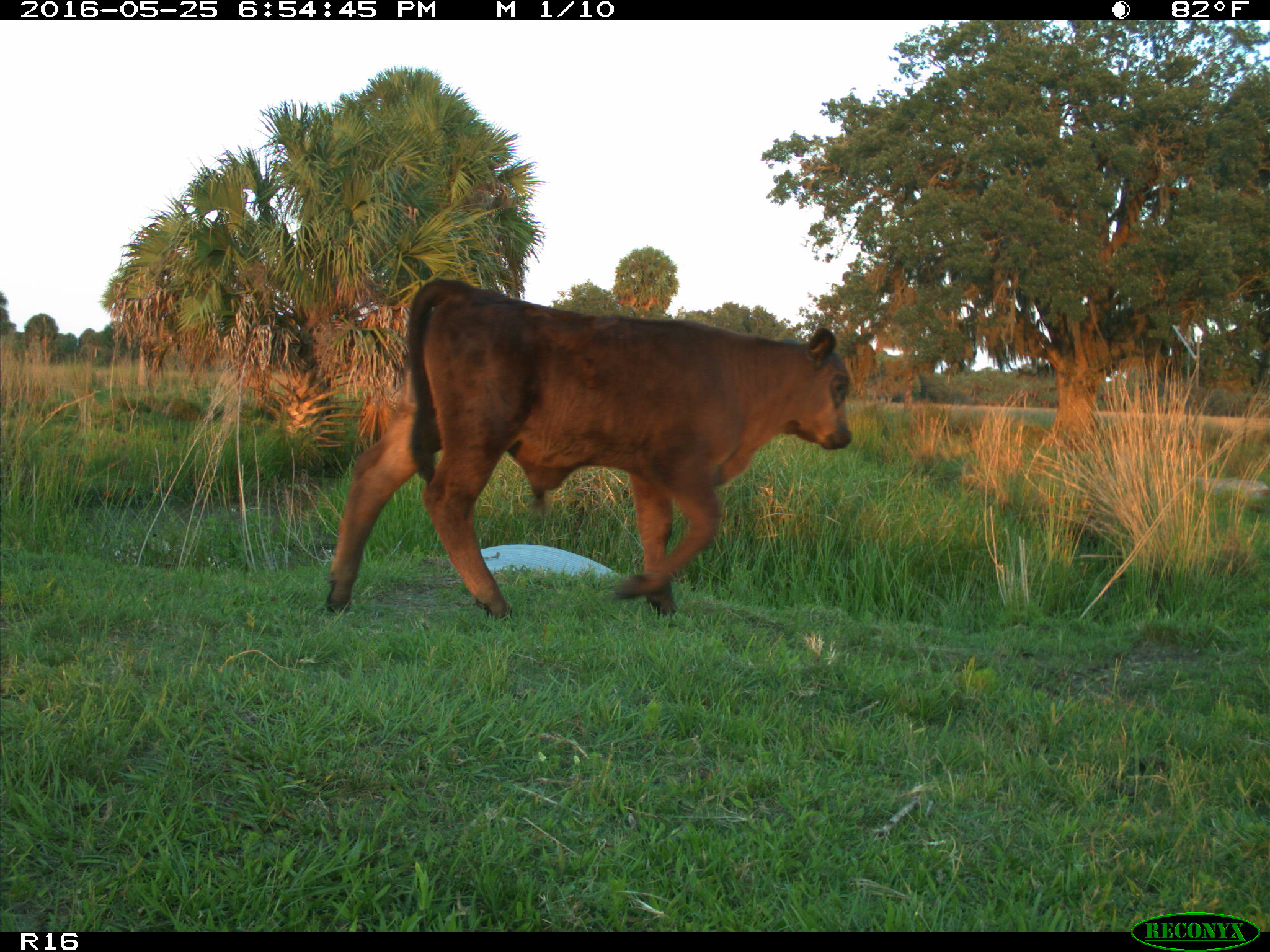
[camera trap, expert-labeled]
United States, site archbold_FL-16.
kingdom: Animalia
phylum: Chordata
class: Mammalia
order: Artiodactyla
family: Bovidae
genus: Bos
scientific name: Bos taurus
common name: domestic cow